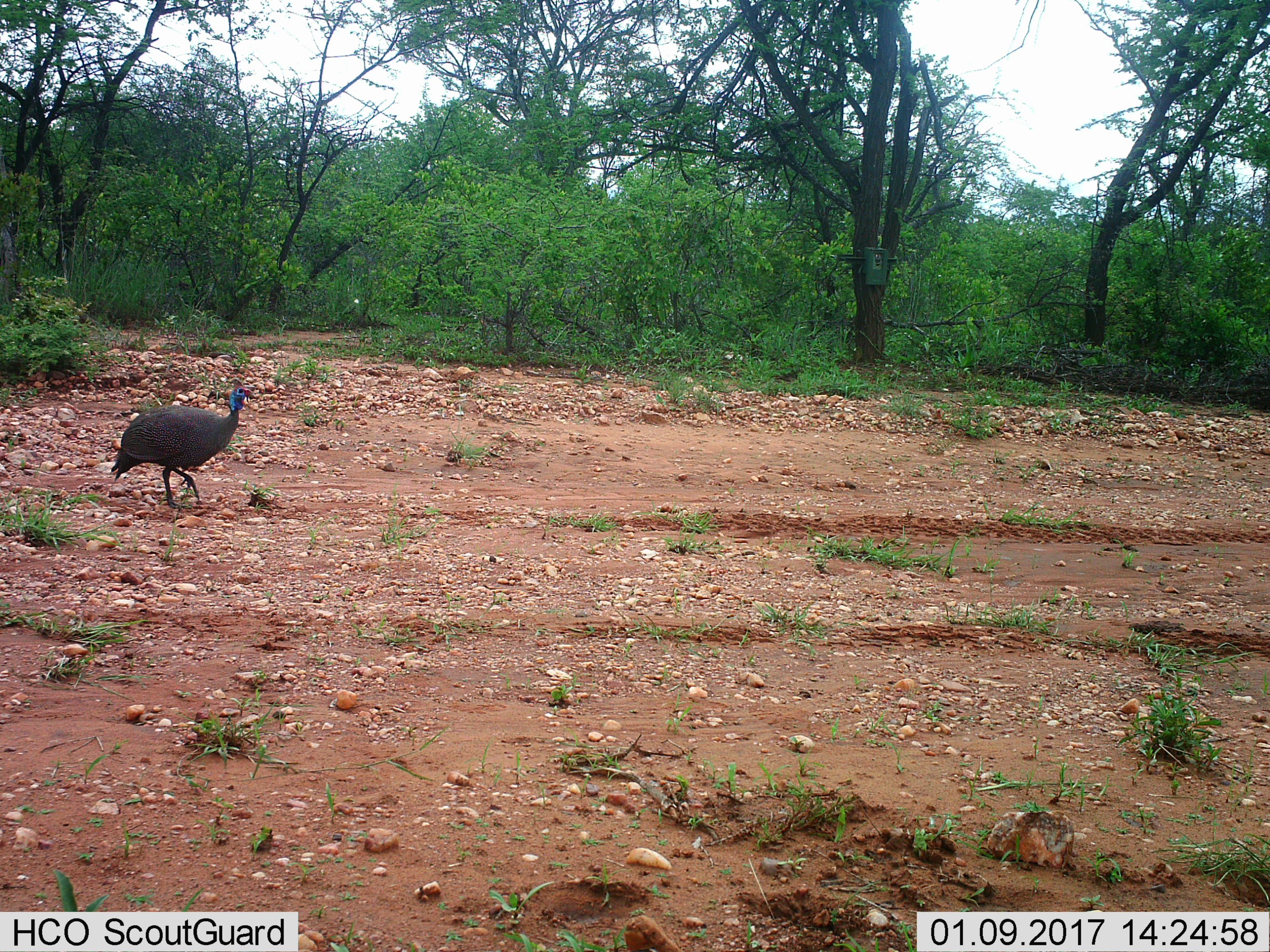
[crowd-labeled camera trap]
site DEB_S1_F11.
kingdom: Animalia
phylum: Chordata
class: Aves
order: Galliformes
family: Numididae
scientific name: Numididae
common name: guineafowl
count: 1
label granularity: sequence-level